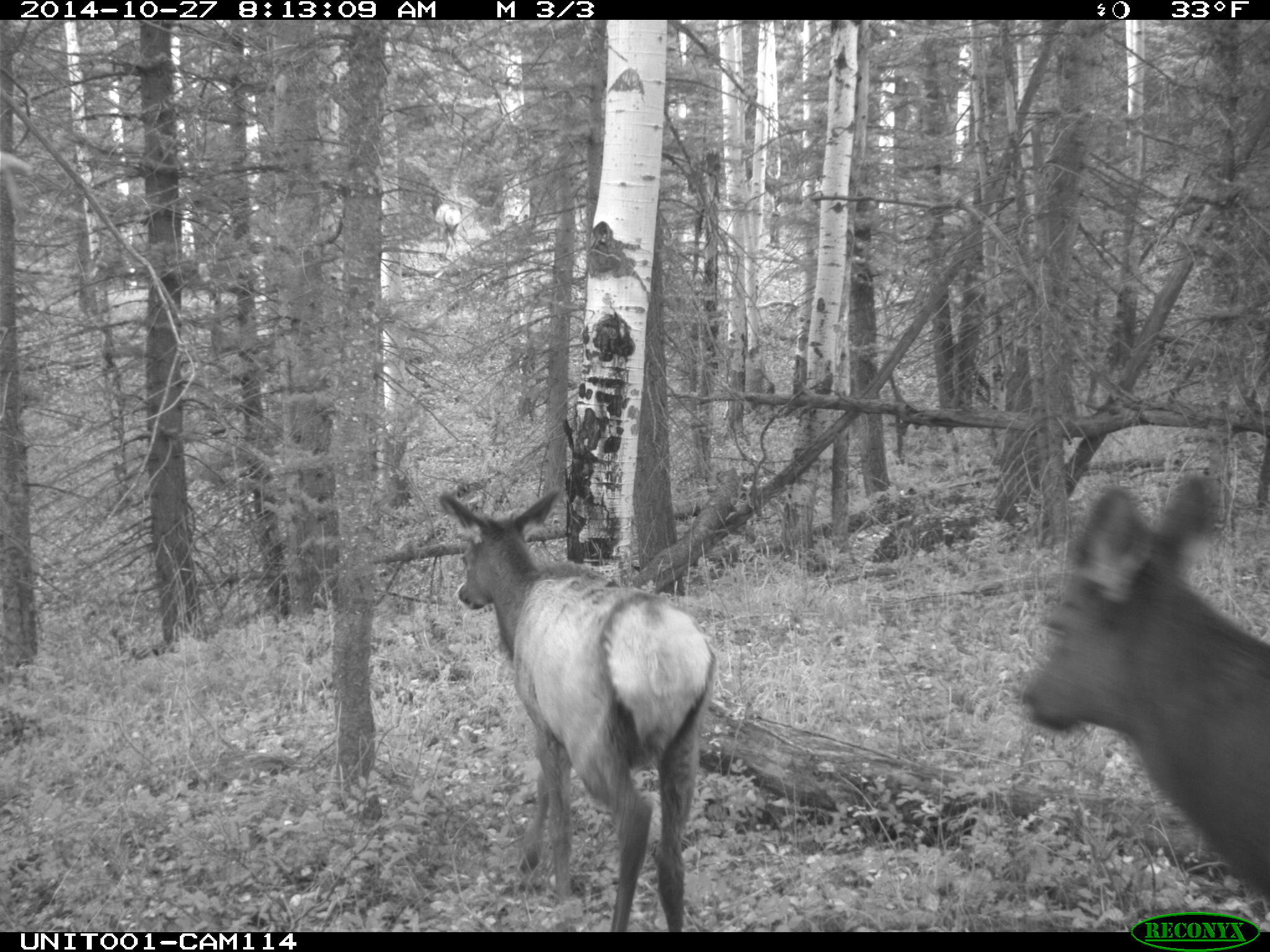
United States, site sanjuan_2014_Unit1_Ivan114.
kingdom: Animalia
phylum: Chordata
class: Mammalia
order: Artiodactyla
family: Cervidae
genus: Cervus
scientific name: Cervus elaphus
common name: red deer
Cervus elaphus (red deer).